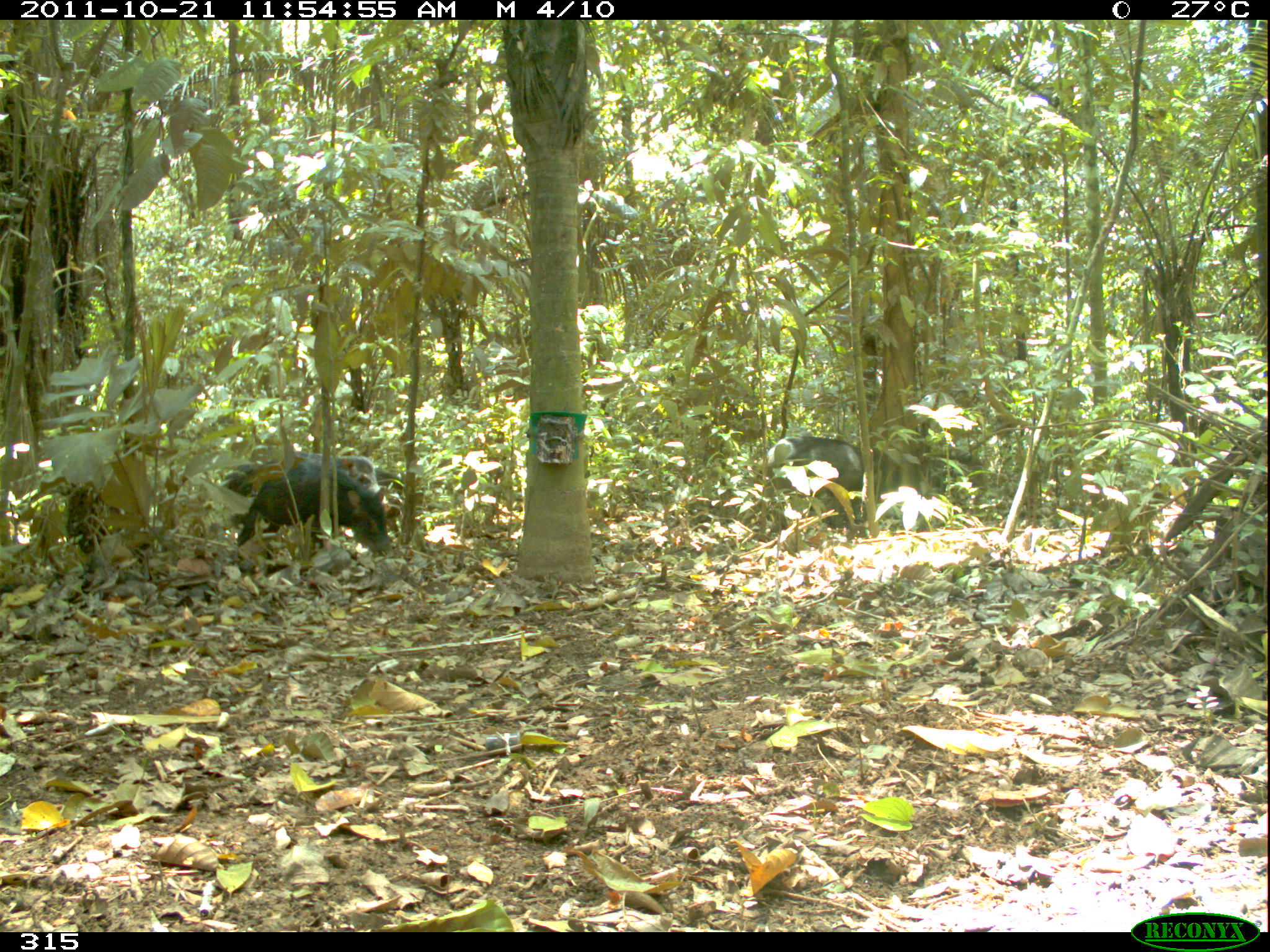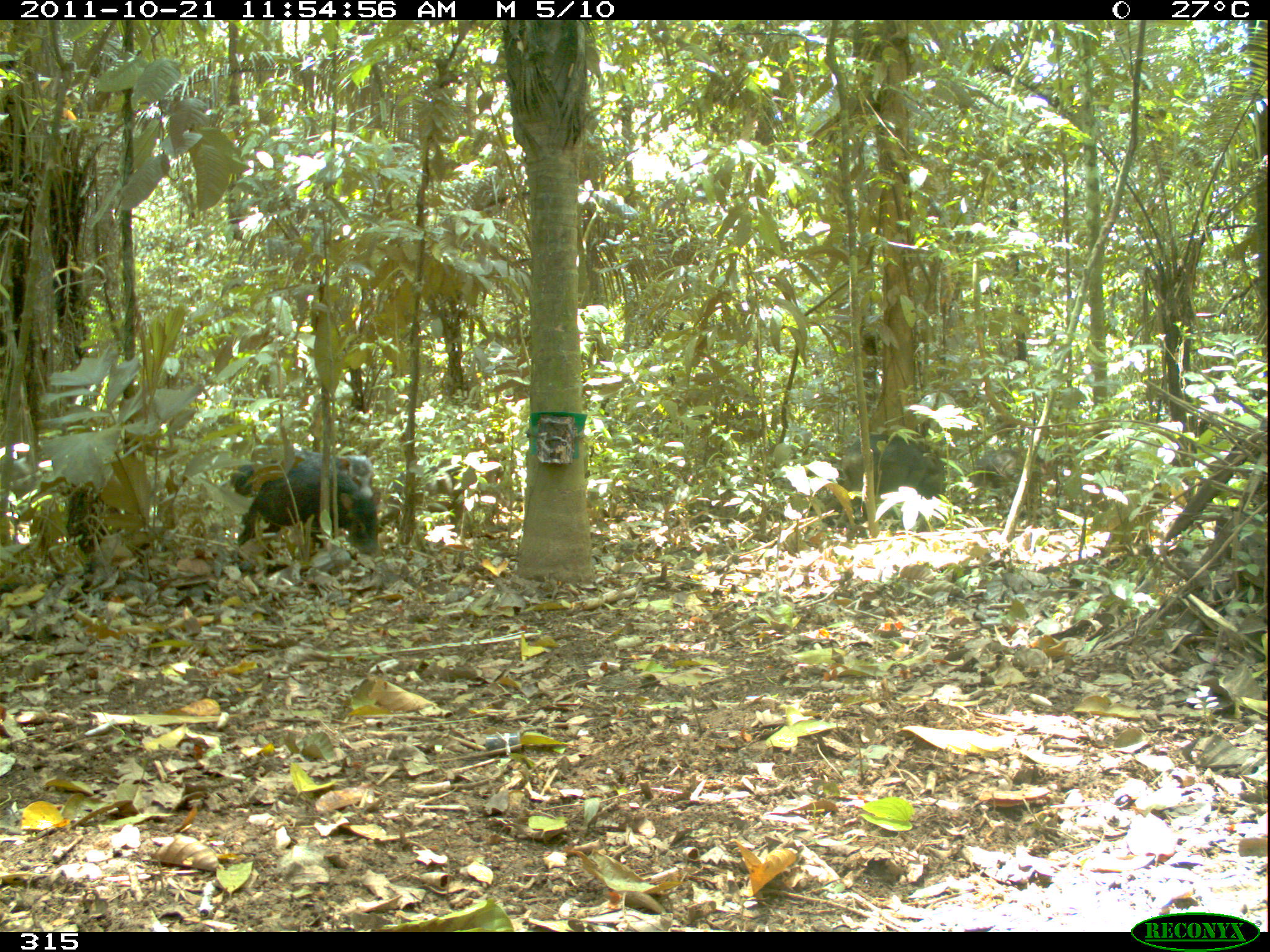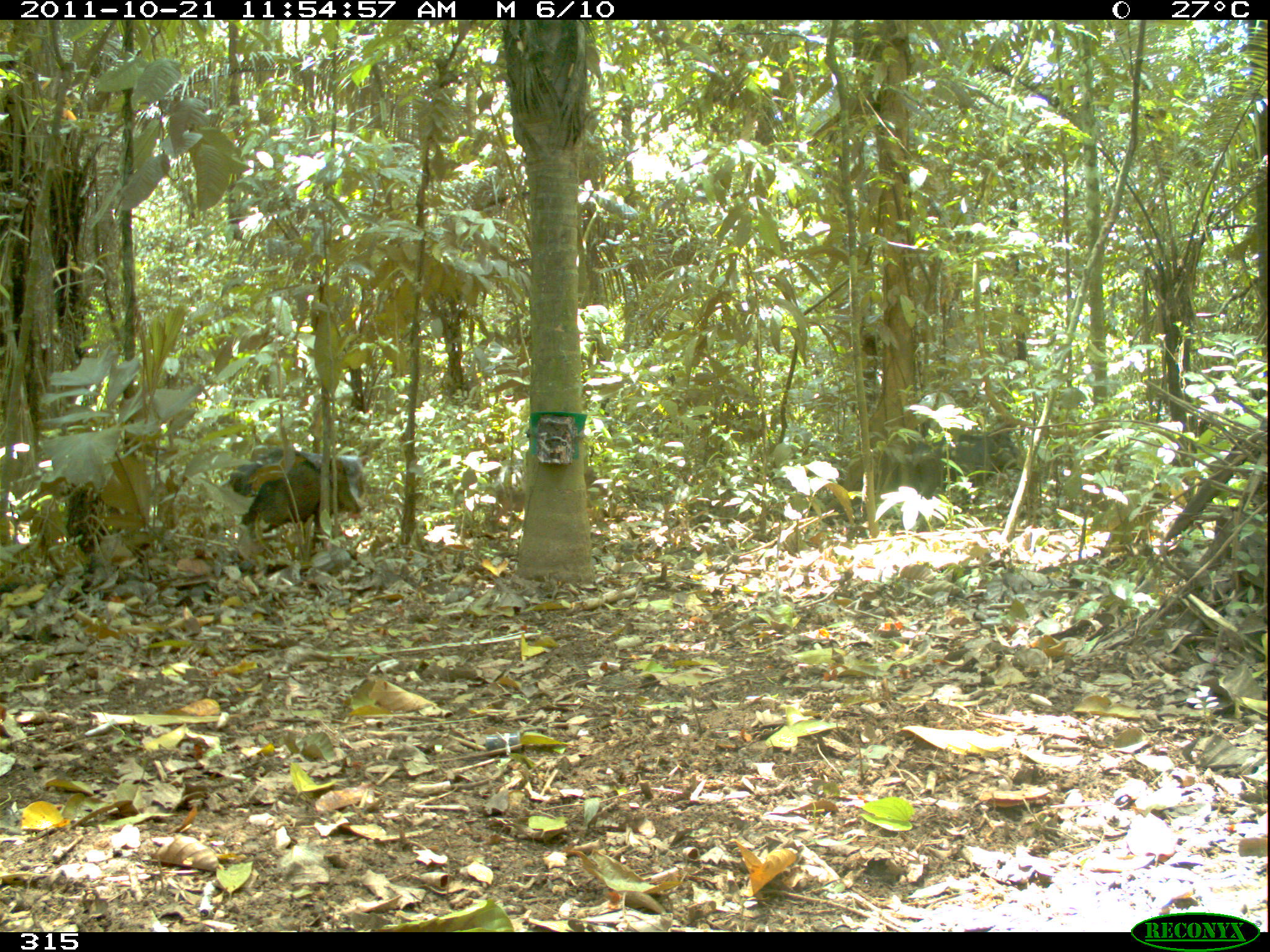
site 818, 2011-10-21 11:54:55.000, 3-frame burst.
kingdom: Animalia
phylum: Chordata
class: Mammalia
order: Artiodactyla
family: Tayassuidae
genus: Tayassu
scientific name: Tayassu pecari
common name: white-lipped peccary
Tayassu pecari (white-lipped peccary).